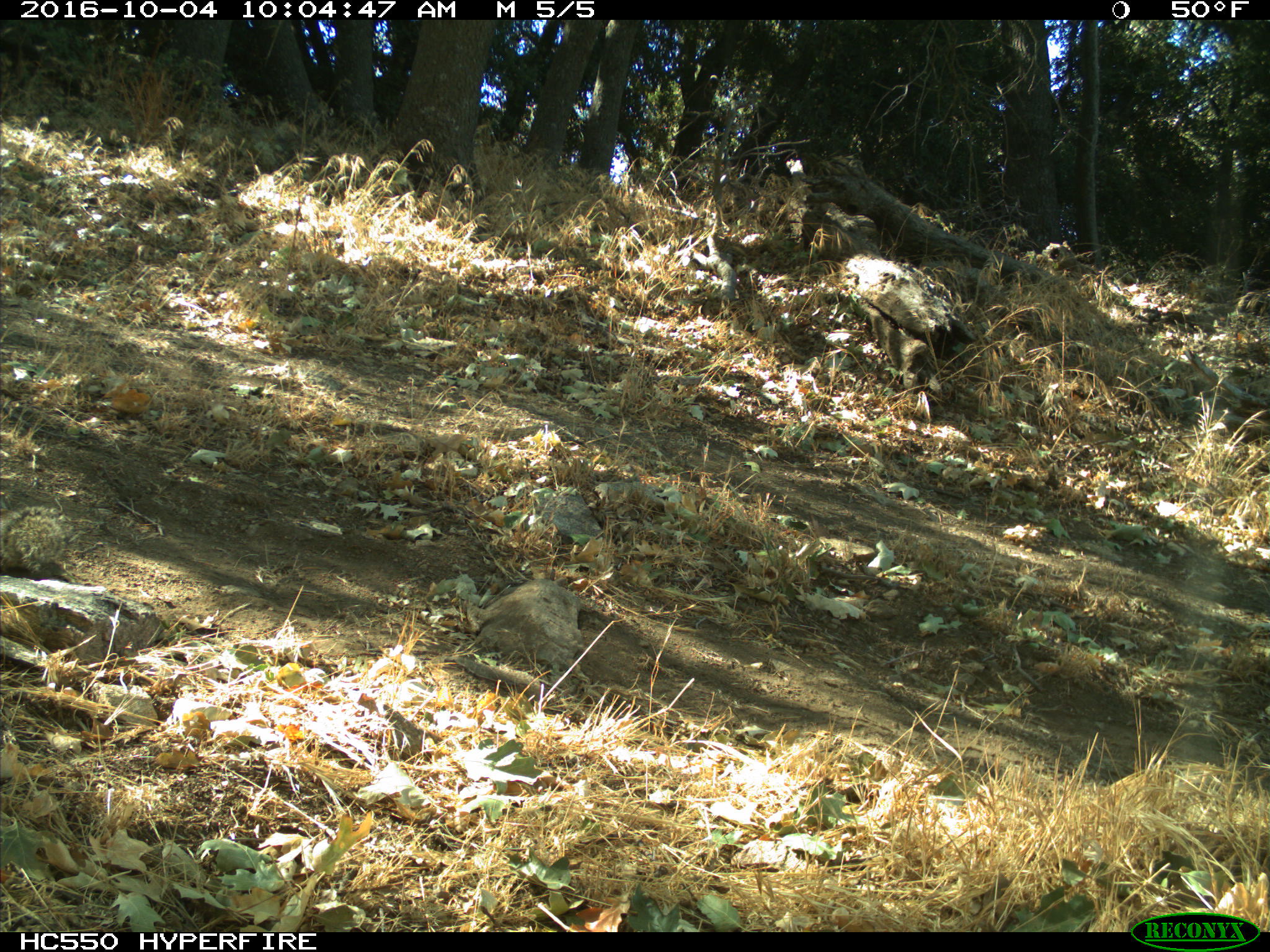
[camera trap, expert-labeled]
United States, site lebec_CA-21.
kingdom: Animalia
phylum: Chordata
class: Mammalia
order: Rodentia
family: Sciuridae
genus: Otospermophilus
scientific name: Otospermophilus beecheyi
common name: california ground squirrel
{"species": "Otospermophilus beecheyi (california ground squirrel)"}